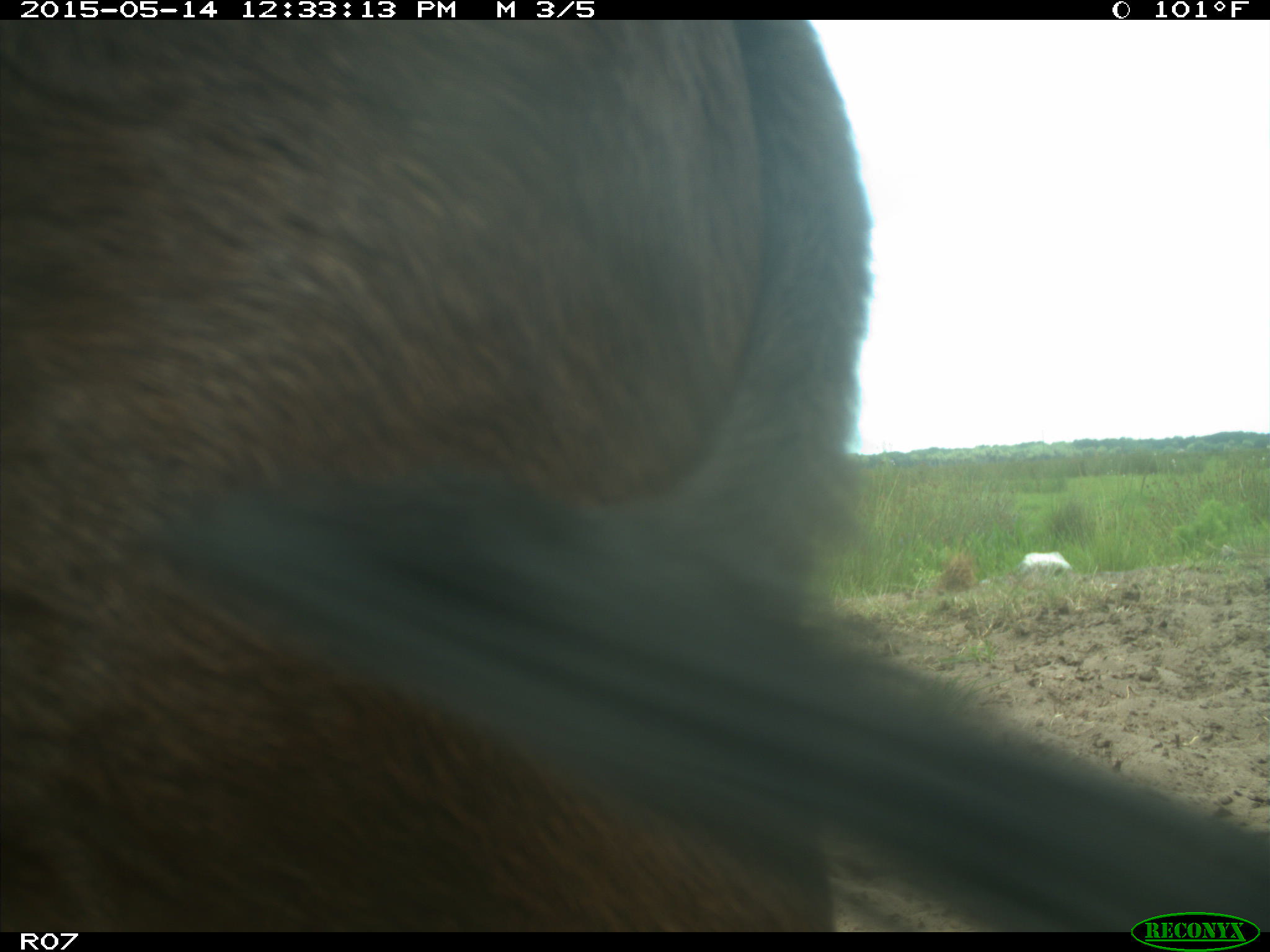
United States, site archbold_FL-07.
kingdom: Animalia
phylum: Chordata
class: Mammalia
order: Artiodactyla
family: Bovidae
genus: Bos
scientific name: Bos taurus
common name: domestic cow